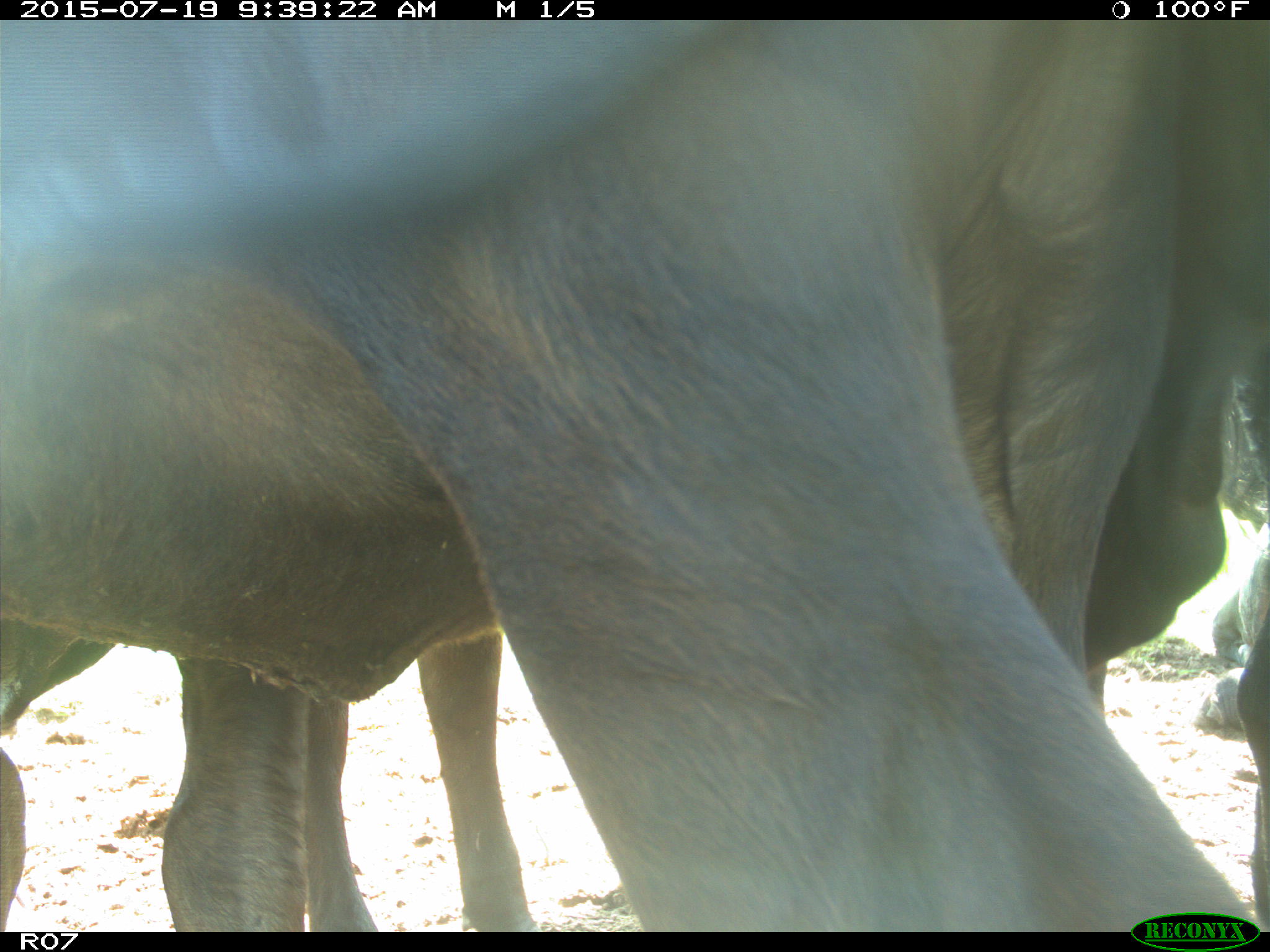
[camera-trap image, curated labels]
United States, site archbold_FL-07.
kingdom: Animalia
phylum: Chordata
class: Mammalia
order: Artiodactyla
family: Bovidae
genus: Bos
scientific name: Bos taurus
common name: domestic cow